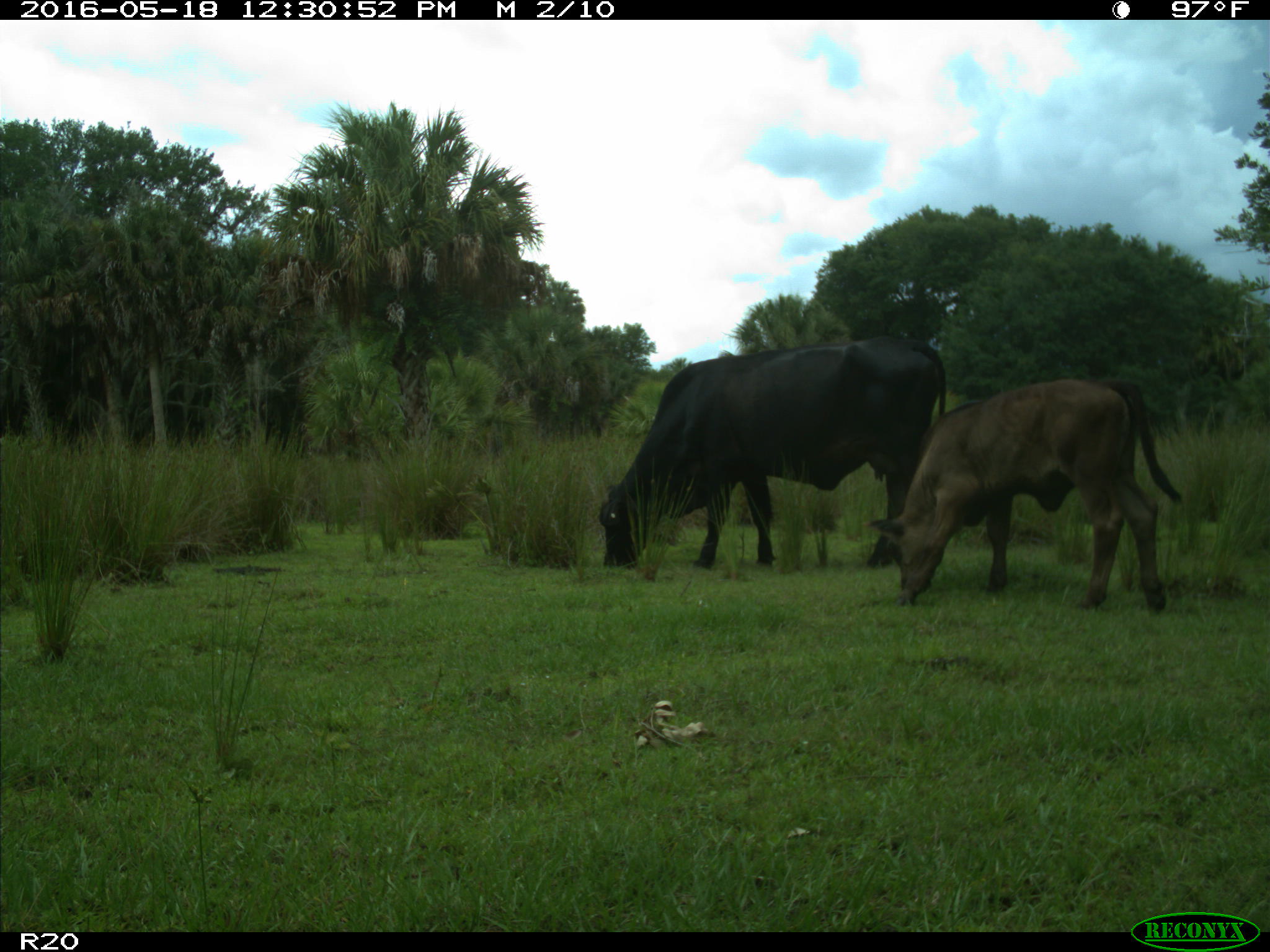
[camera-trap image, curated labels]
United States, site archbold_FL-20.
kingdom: Animalia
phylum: Chordata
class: Mammalia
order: Artiodactyla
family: Bovidae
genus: Bos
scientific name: Bos taurus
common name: domestic cow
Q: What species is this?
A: Bos taurus (domestic cow).